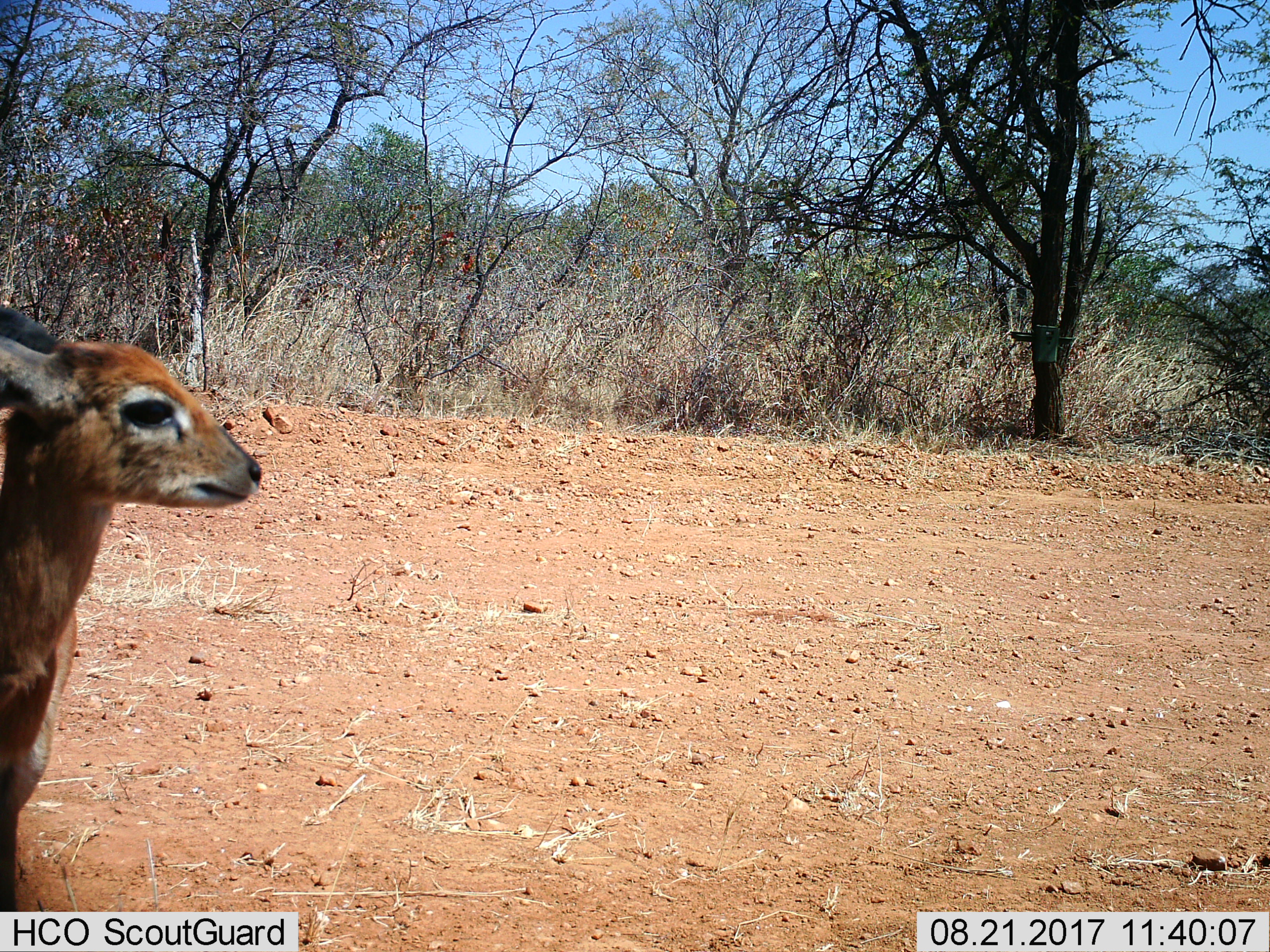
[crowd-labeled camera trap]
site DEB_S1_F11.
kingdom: Animalia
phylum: Chordata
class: Mammalia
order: Artiodactyla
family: Bovidae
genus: Sylvicapra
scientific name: Sylvicapra grimmia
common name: common duiker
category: duikercommongrey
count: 1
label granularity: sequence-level